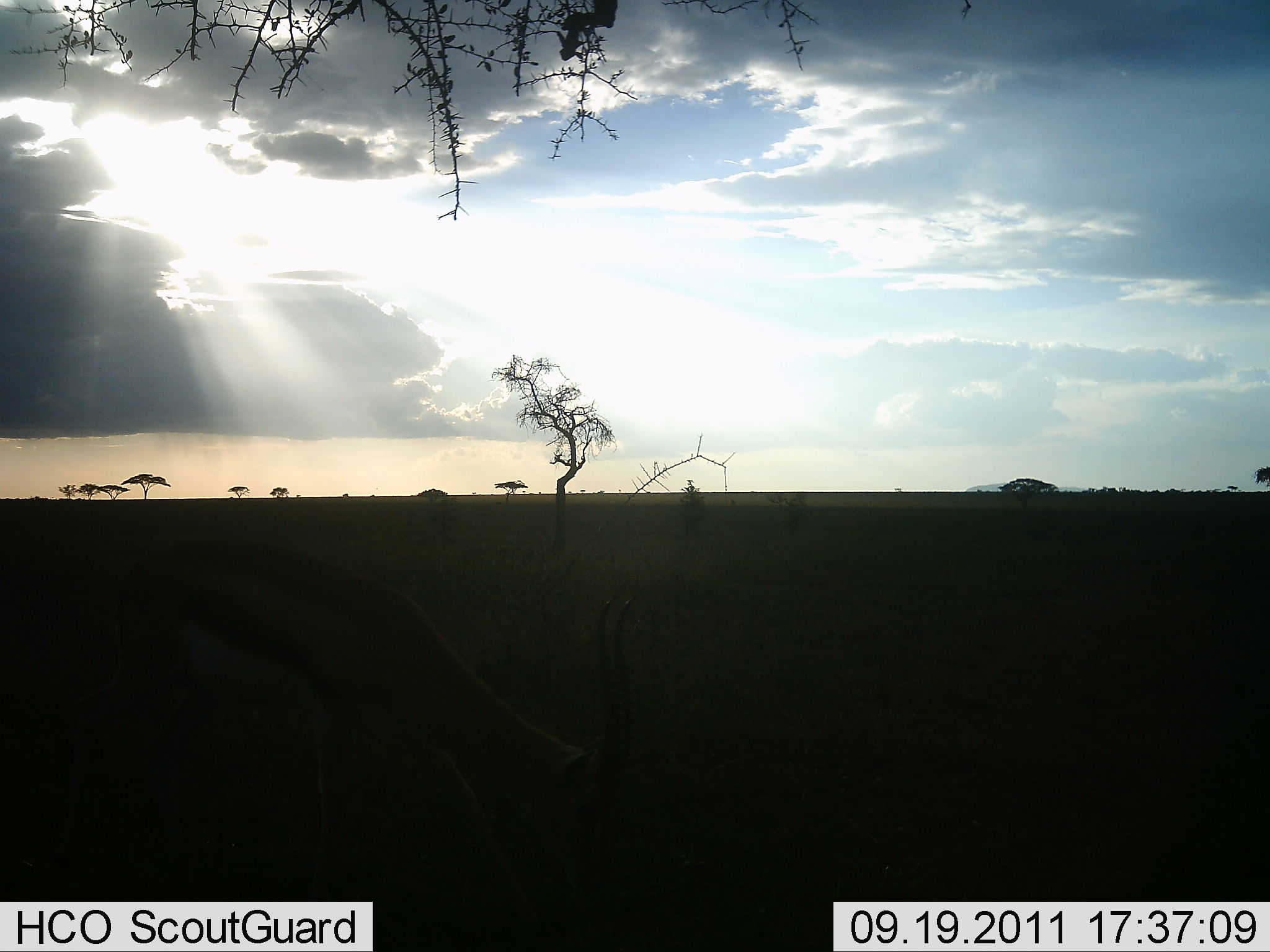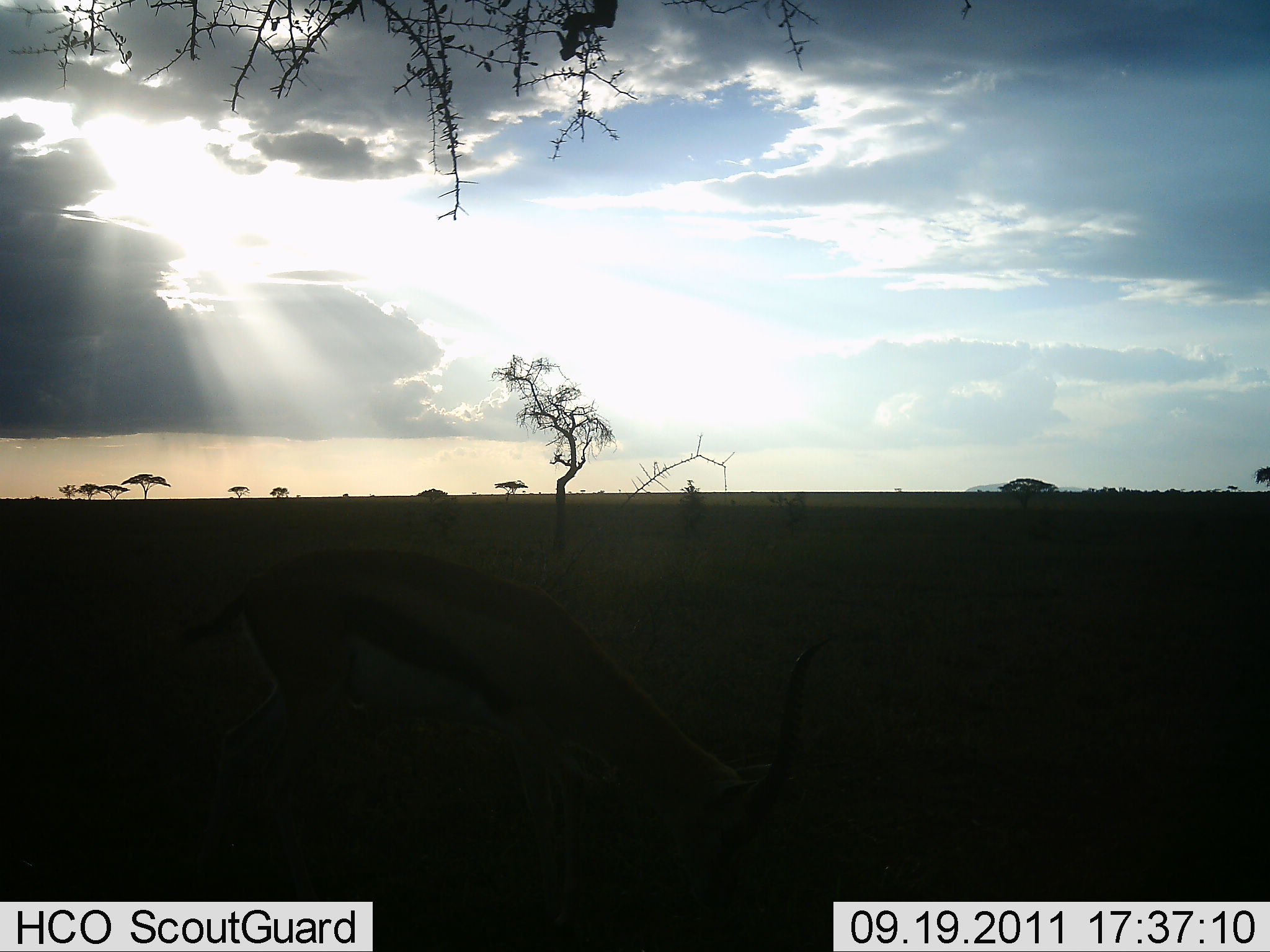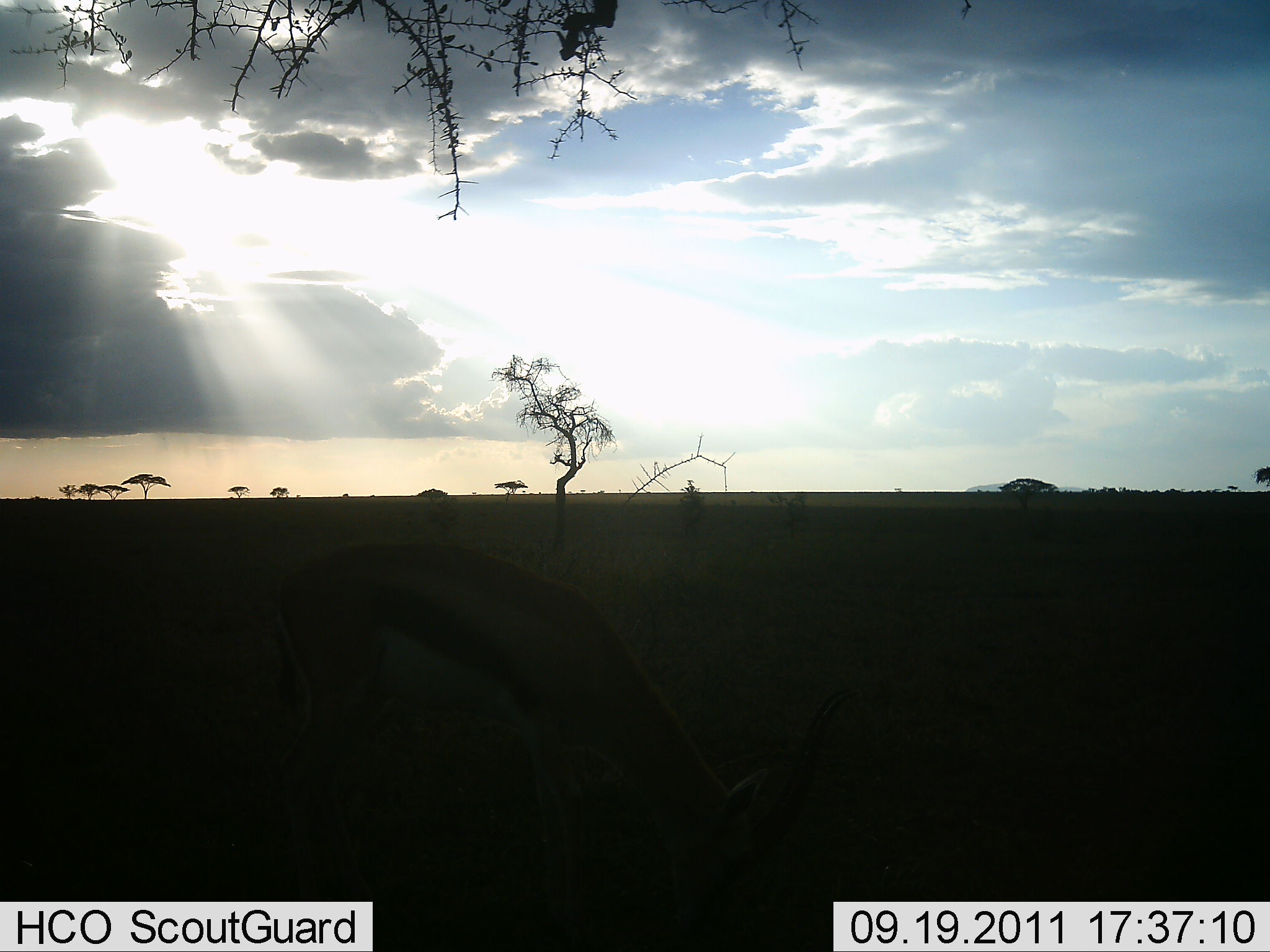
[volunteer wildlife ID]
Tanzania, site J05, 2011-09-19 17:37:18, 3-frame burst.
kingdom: Animalia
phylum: Chordata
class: Mammalia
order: Artiodactyla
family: Bovidae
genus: Eudorcas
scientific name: Eudorcas thomsonii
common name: thomson's gazelle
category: gazellethomsons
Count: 1.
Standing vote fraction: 43%.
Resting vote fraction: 0%.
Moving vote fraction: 14%.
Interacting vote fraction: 0%.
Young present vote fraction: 0%.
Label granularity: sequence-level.